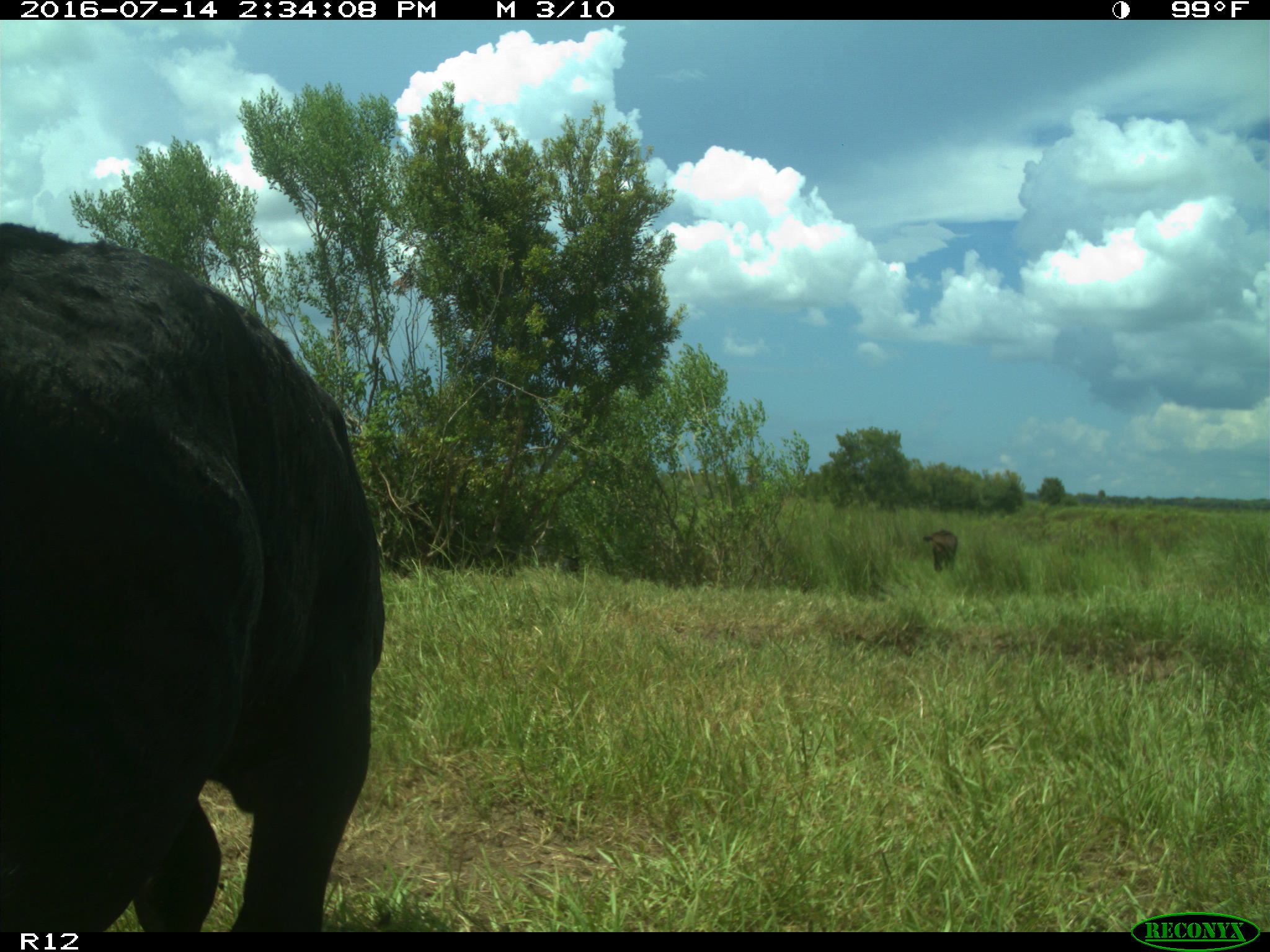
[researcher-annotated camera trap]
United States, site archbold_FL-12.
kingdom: Animalia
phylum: Chordata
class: Mammalia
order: Artiodactyla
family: Bovidae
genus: Bos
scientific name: Bos taurus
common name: domestic cow